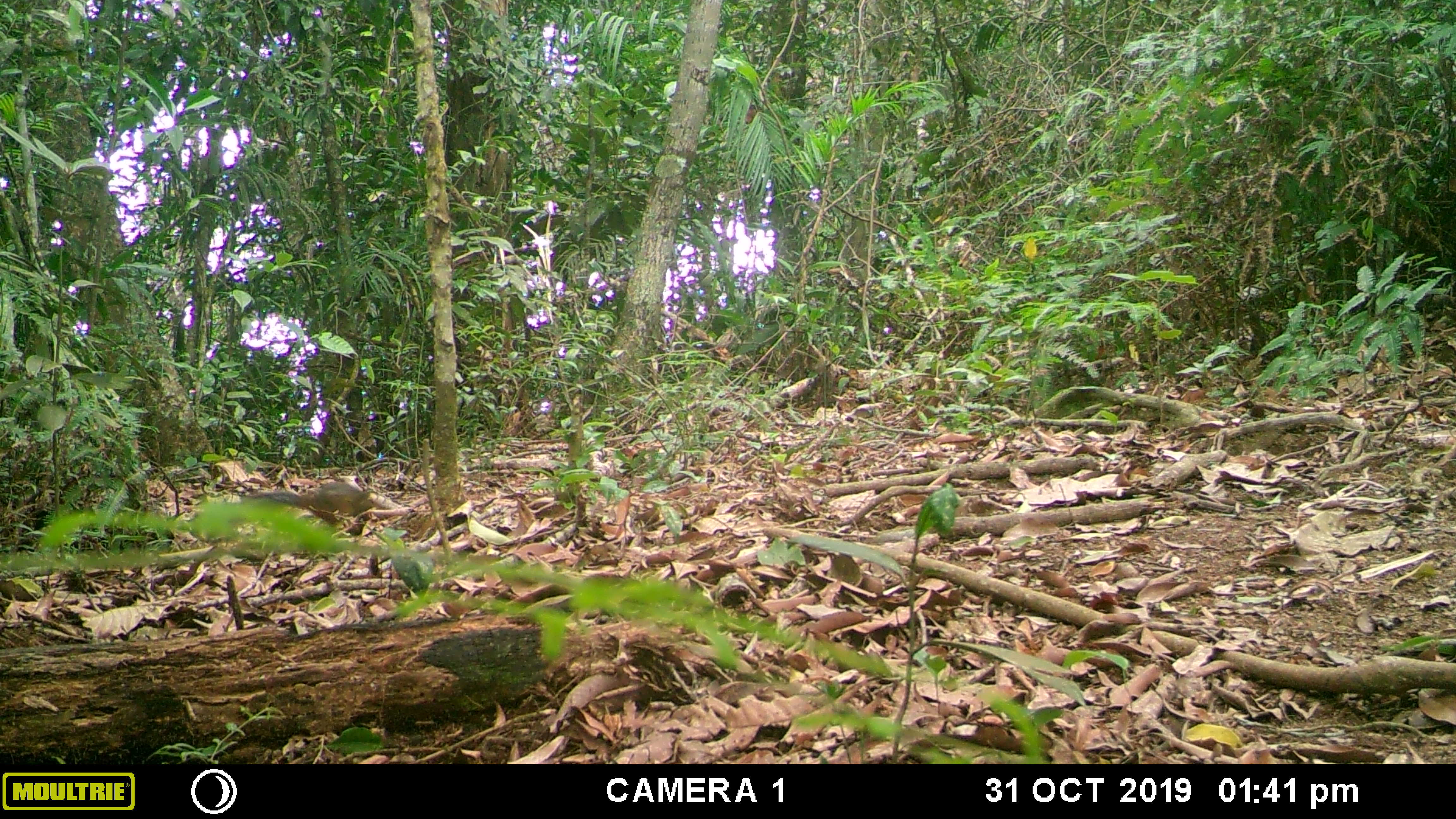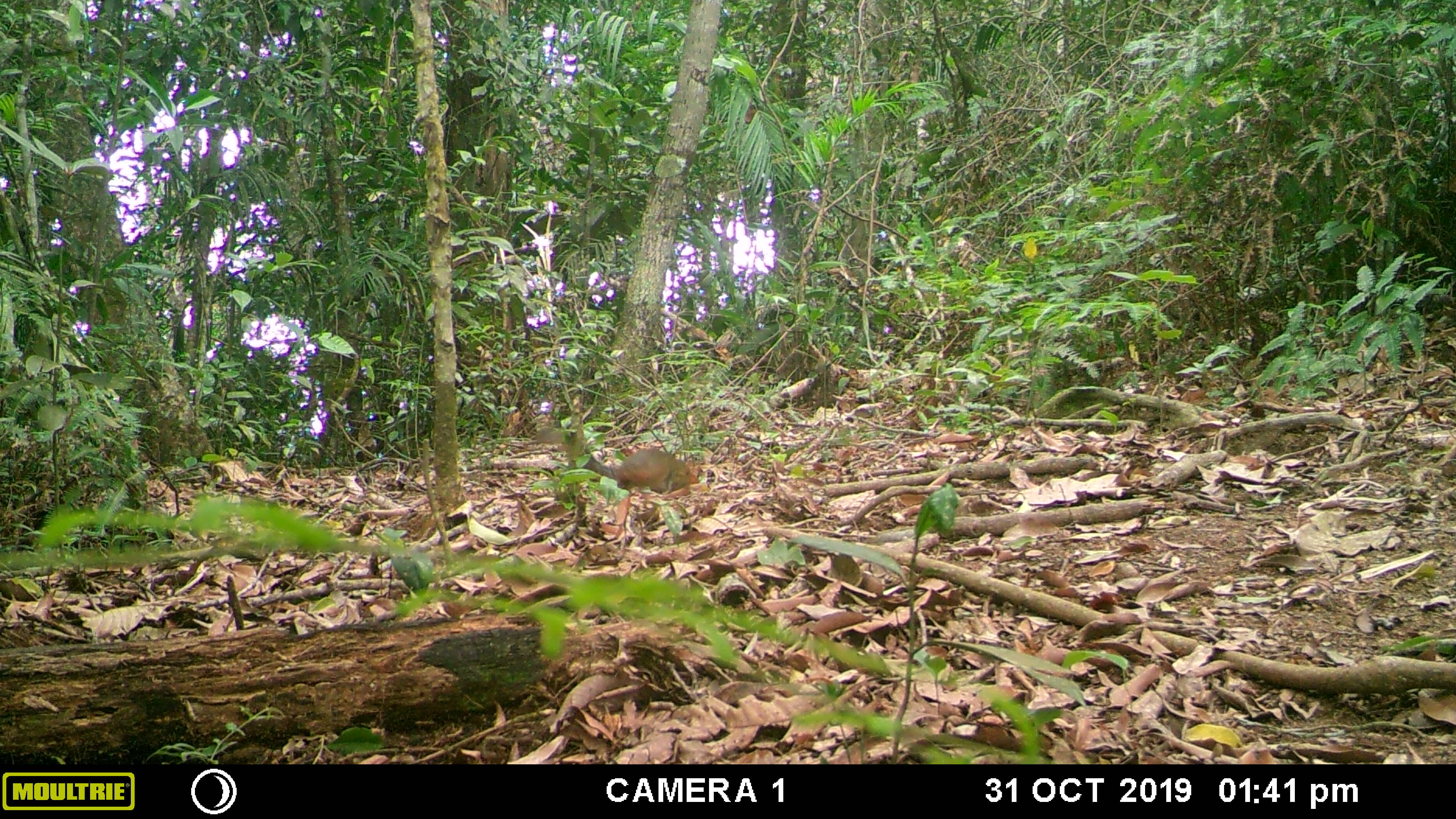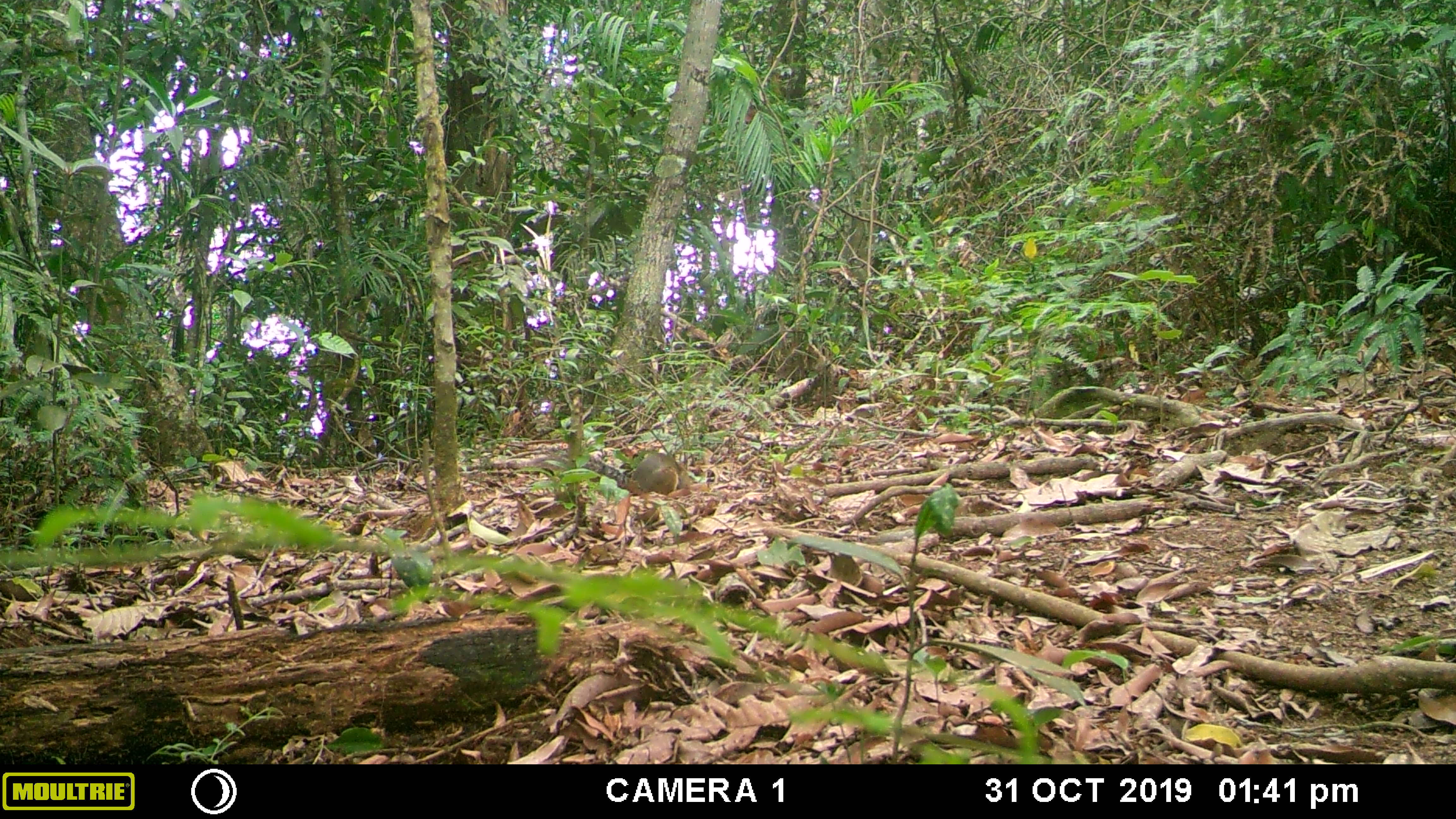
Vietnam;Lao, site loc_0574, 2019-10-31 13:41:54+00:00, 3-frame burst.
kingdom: Animalia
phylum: Chordata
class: Mammalia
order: Rodentia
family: Sciuridae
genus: Dremomys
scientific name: Dremomys rufigenis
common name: red-cheeked squirrel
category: red cheeked squirrel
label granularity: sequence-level